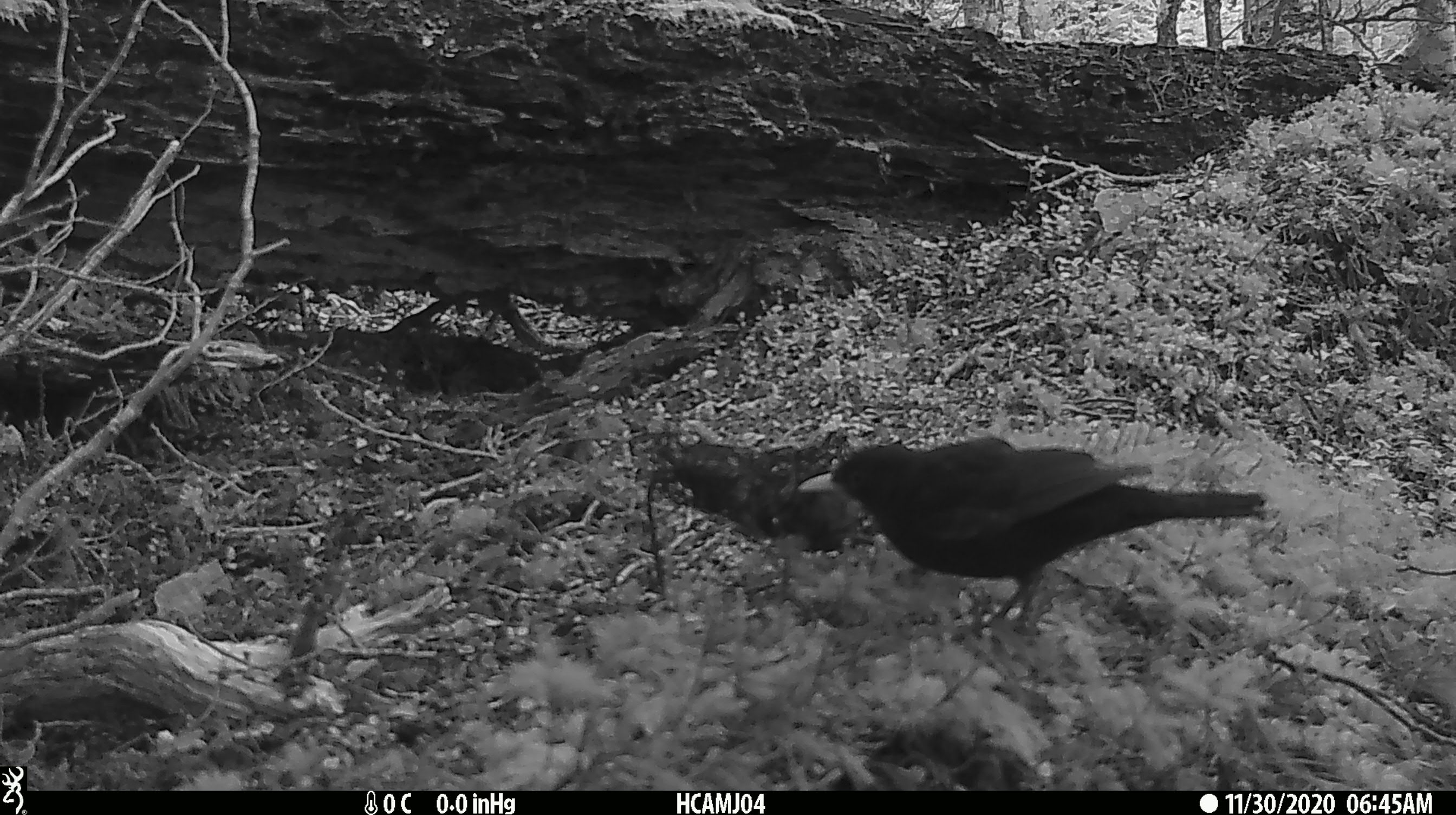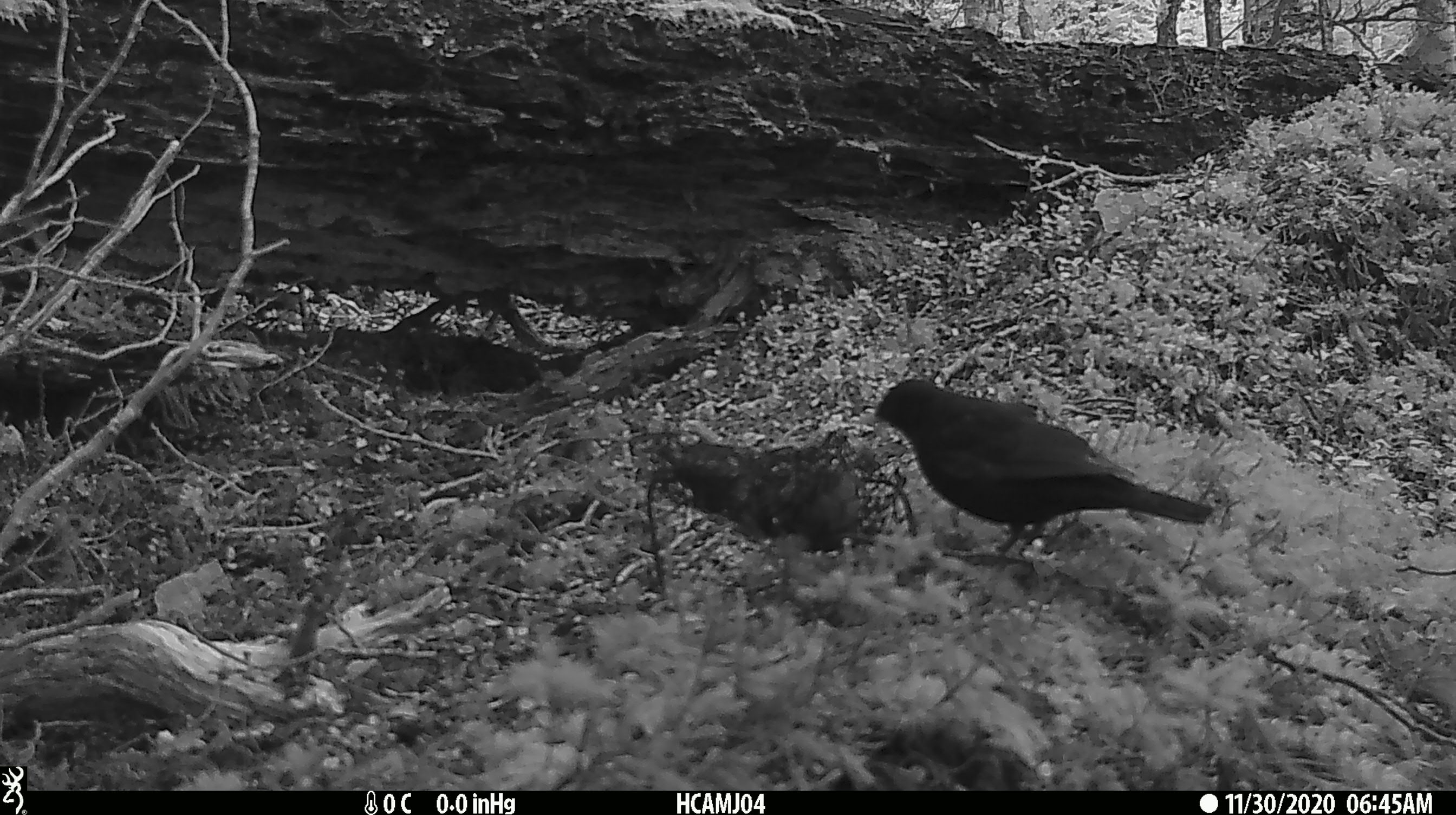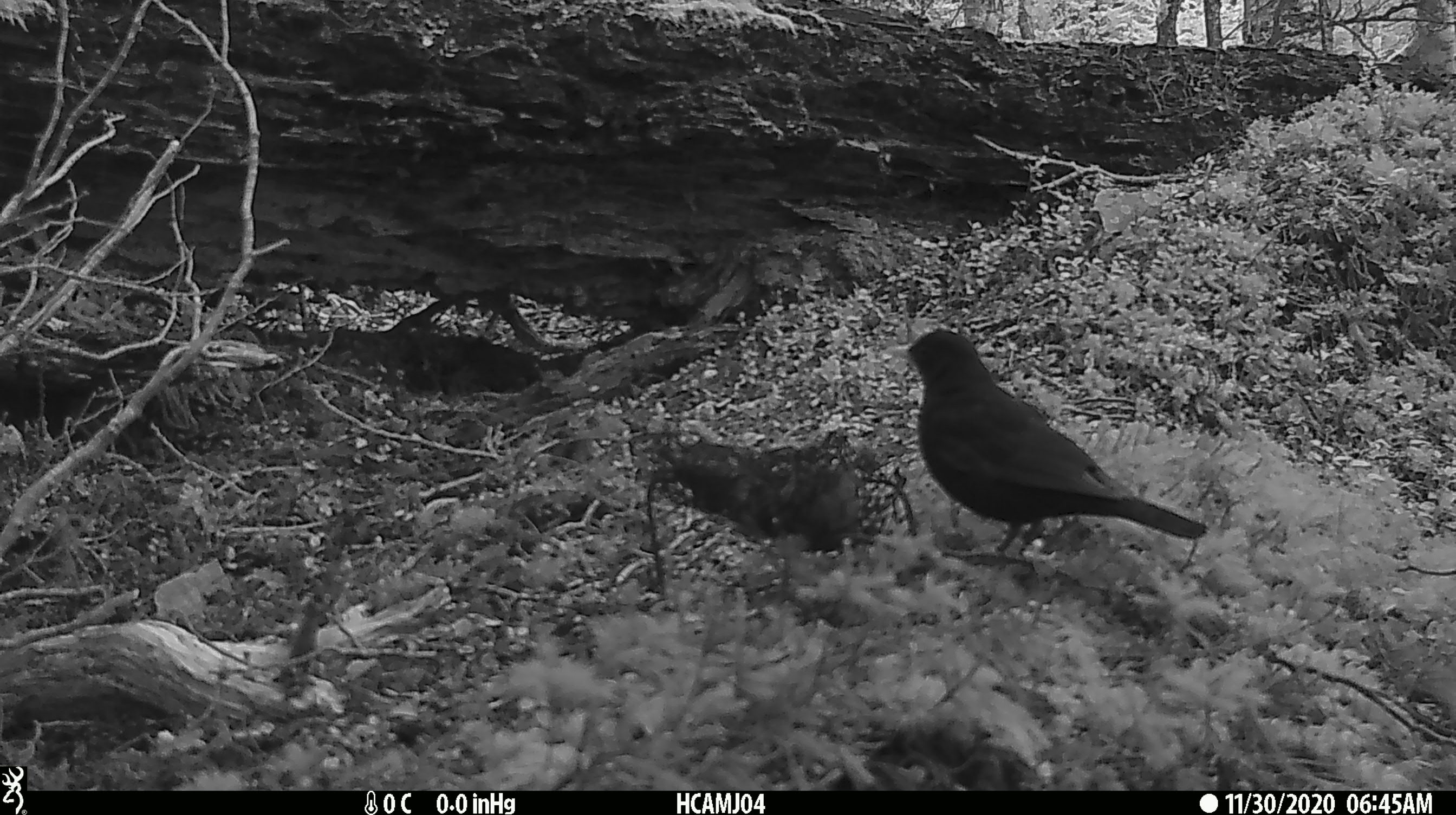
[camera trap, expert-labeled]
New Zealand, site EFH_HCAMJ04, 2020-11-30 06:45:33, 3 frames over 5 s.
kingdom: Animalia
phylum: Chordata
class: Aves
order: Passeriformes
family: Turdidae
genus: Turdus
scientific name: Turdus merula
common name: eurasian blackbird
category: blackbird